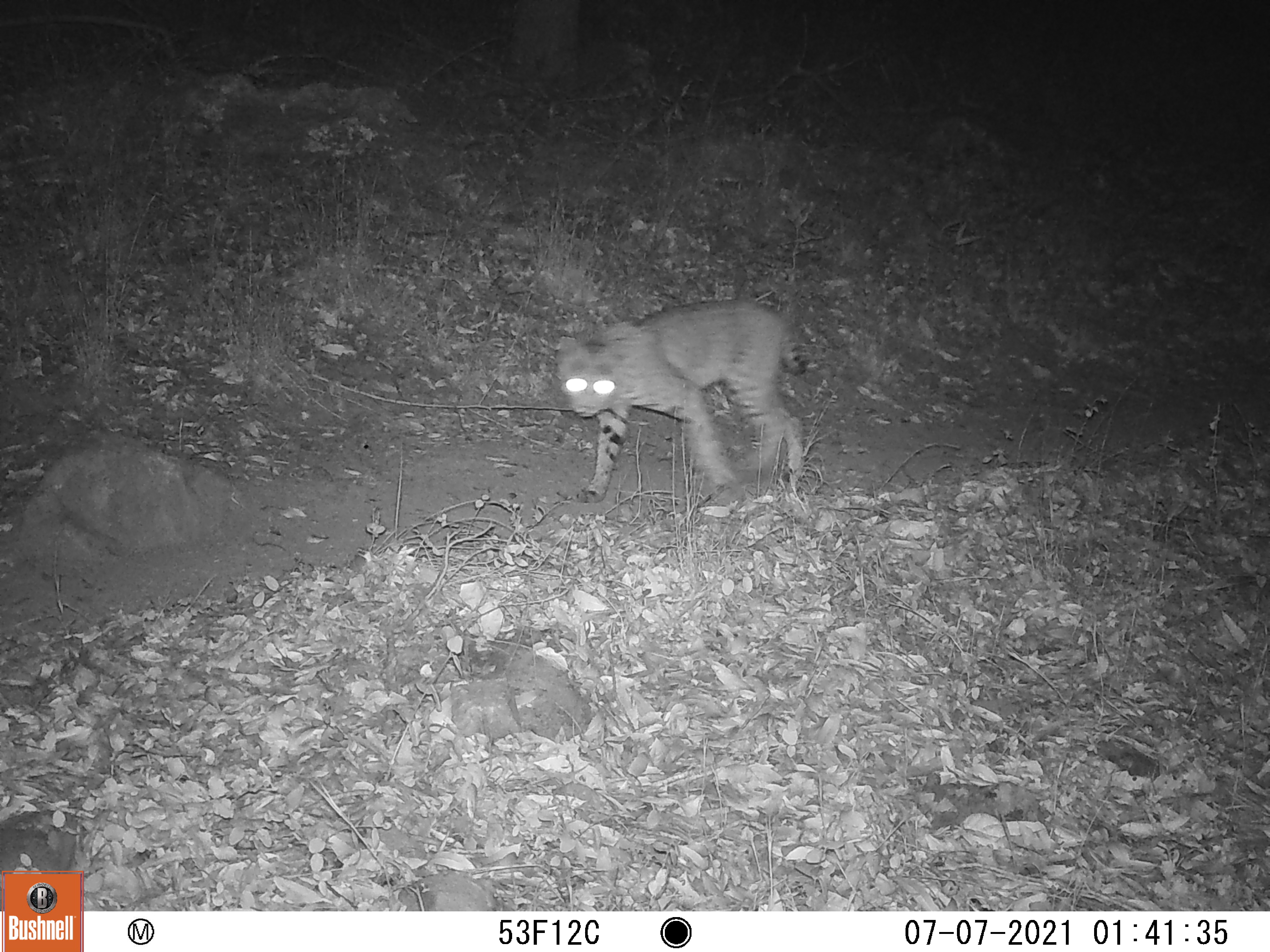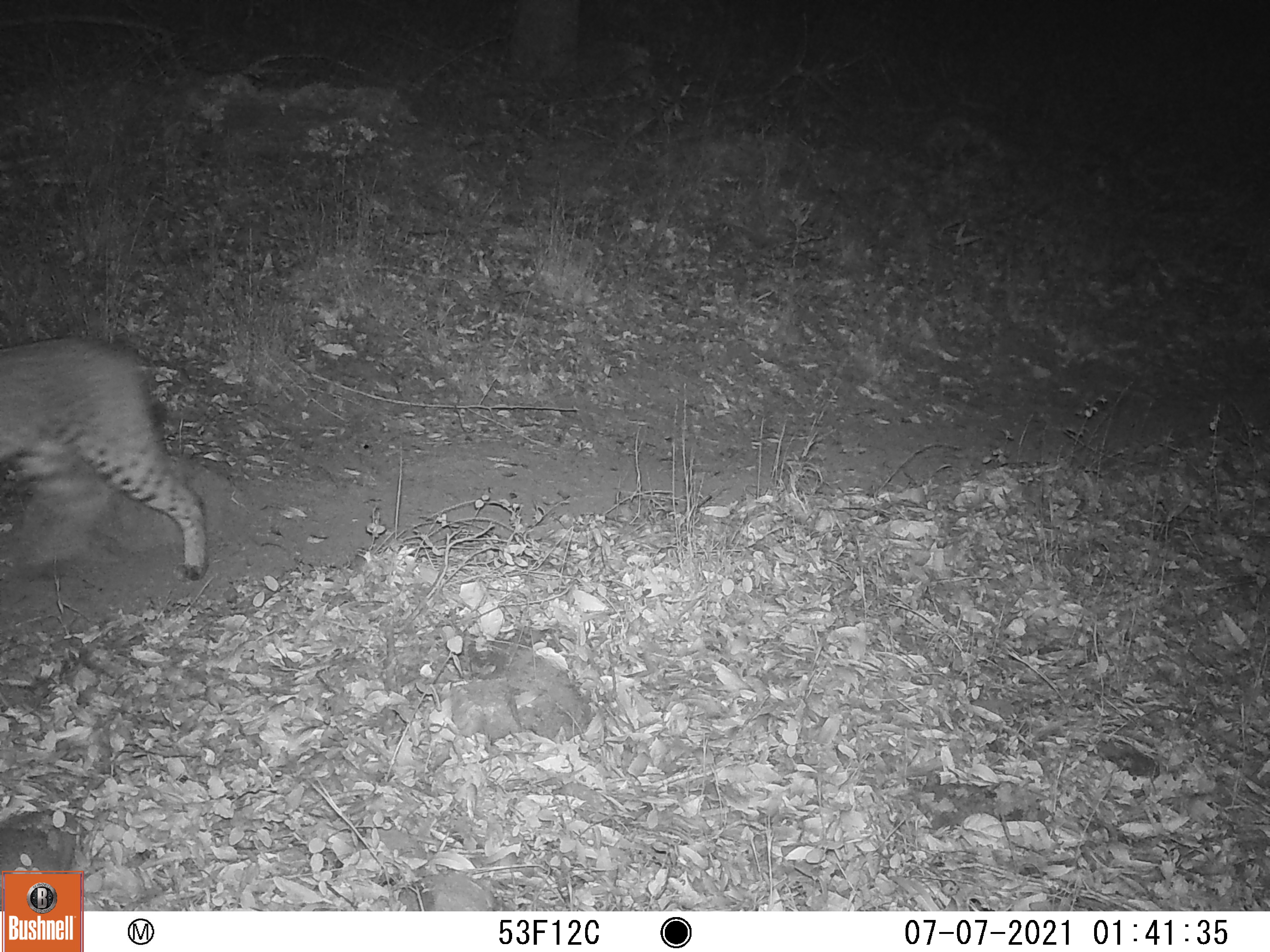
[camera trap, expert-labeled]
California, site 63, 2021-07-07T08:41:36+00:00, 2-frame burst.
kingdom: Animalia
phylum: Chordata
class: Mammalia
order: Carnivora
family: Felidae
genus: Lynx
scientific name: Lynx rufus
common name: bobcat